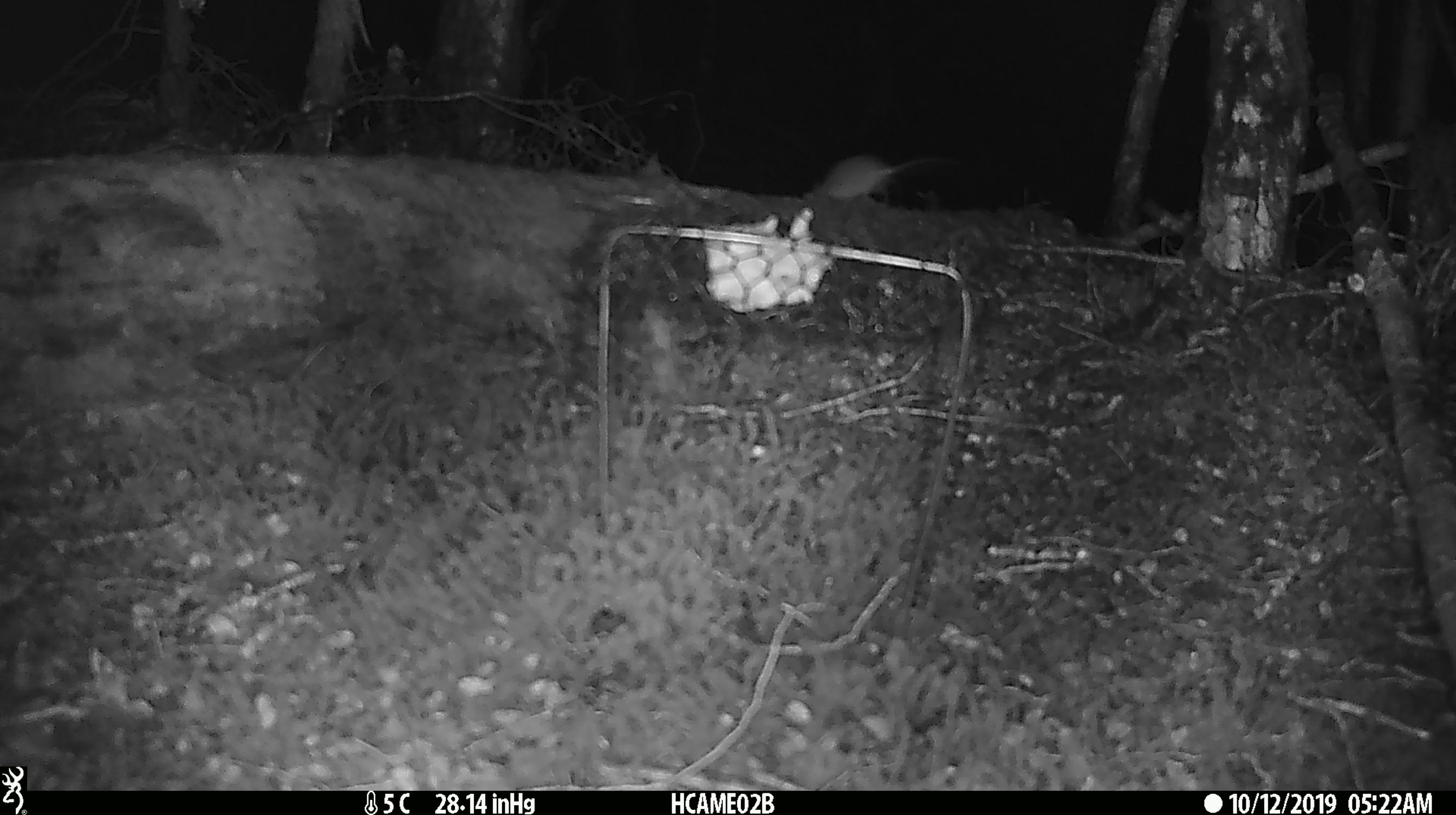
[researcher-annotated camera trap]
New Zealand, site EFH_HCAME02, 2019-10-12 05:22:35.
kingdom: Animalia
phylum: Chordata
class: Mammalia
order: Rodentia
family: Muridae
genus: Mus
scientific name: Mus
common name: mouse